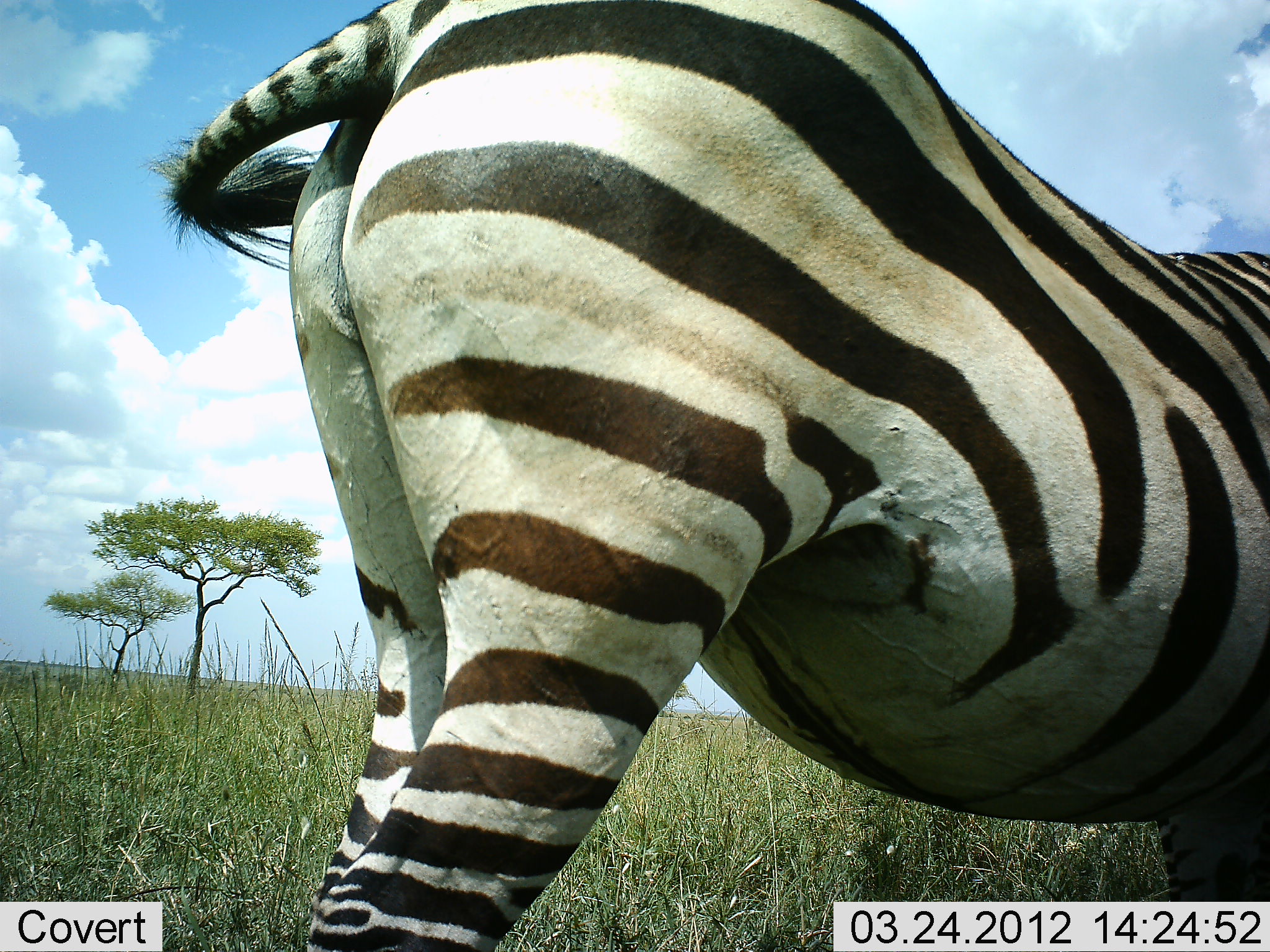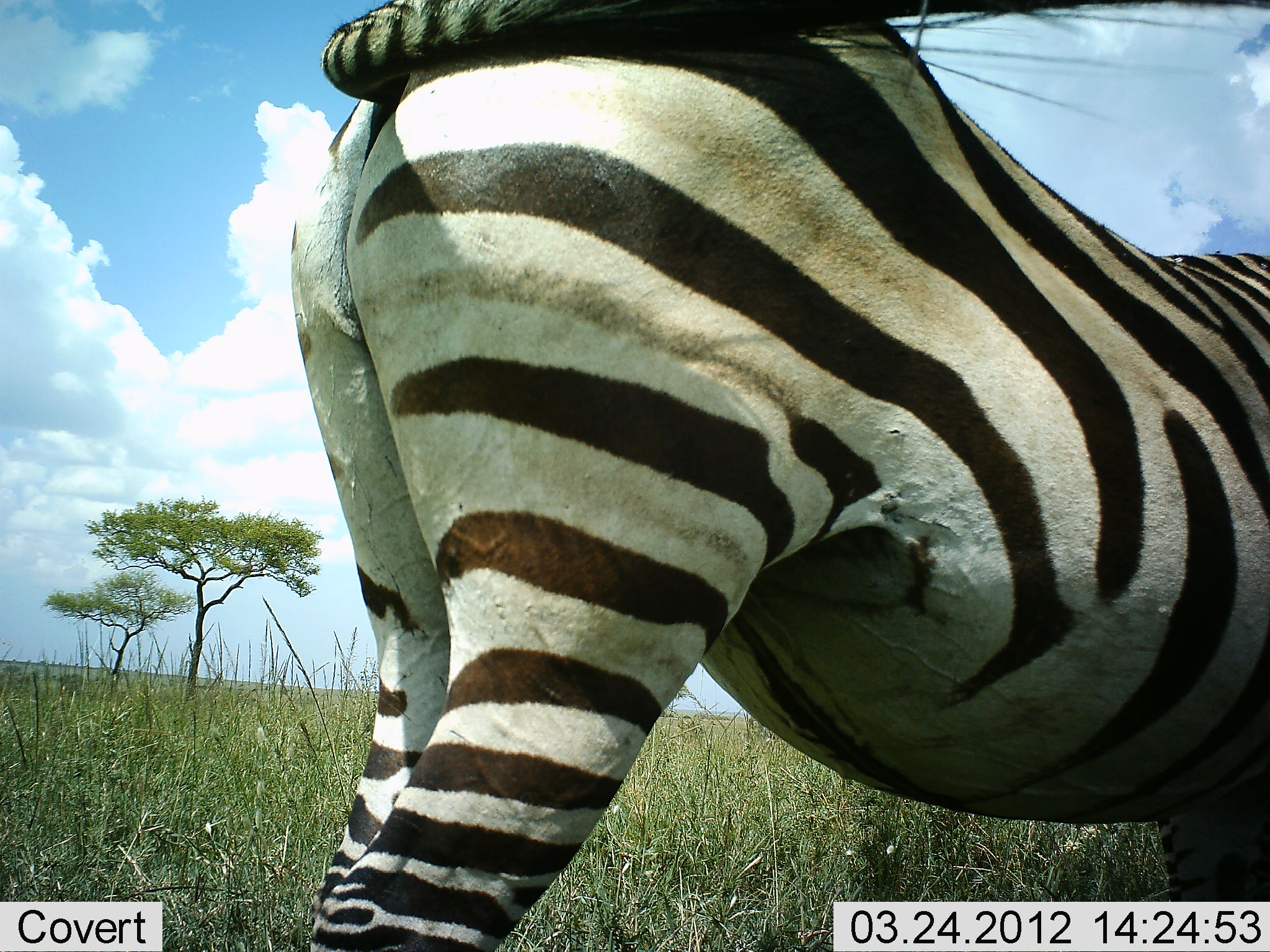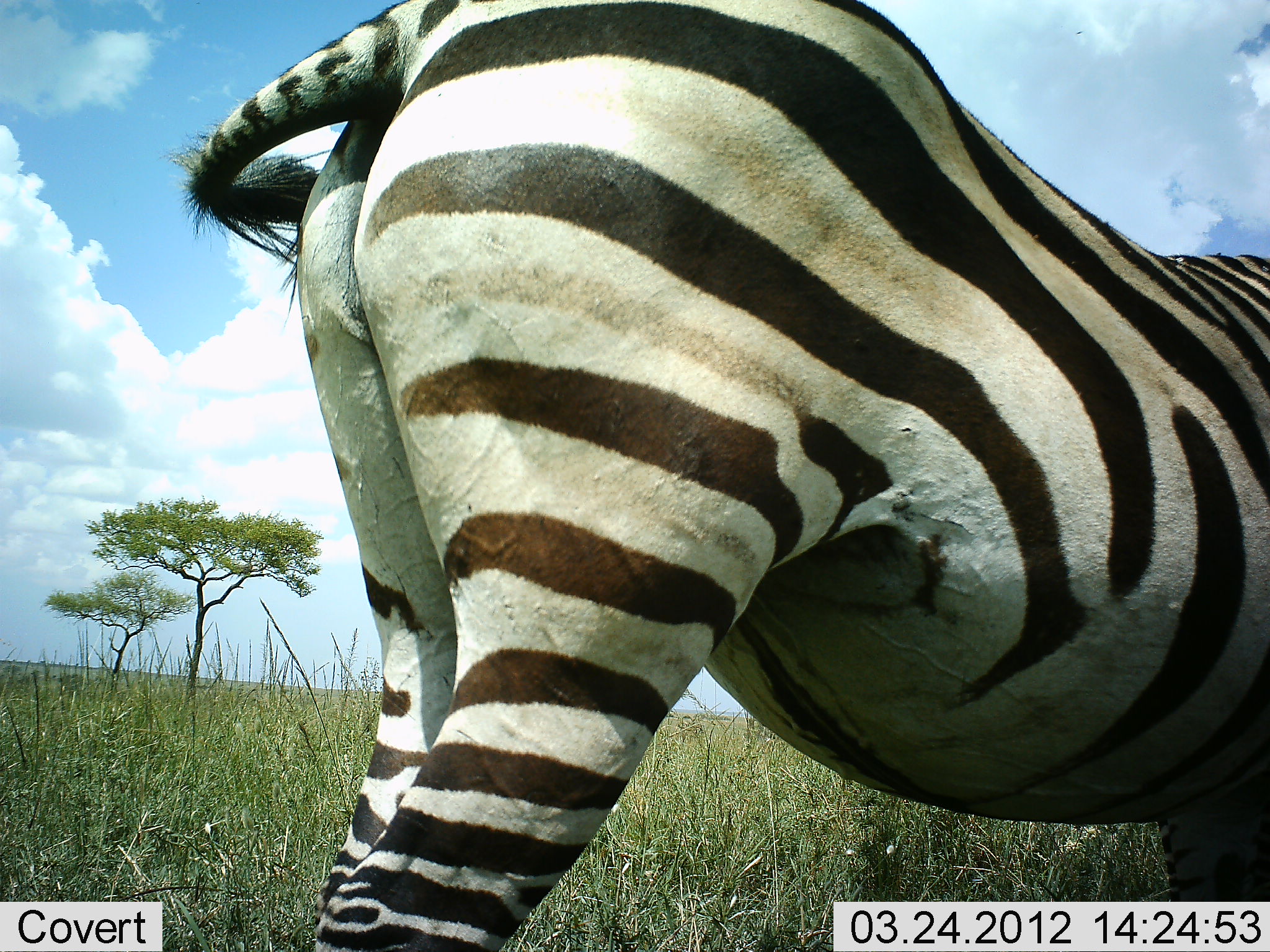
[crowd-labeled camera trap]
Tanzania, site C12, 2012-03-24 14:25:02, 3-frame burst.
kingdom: Animalia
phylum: Chordata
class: Mammalia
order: Perissodactyla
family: Equidae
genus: Equus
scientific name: Equus quagga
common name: plains zebra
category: zebra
Zebra (plains zebra) (Equus quagga), count 1. Behavior (volunteer vote fractions): standing 94%, resting 0%, moving 0%, interacting 6%. Young present (vote fraction): 0%. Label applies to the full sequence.